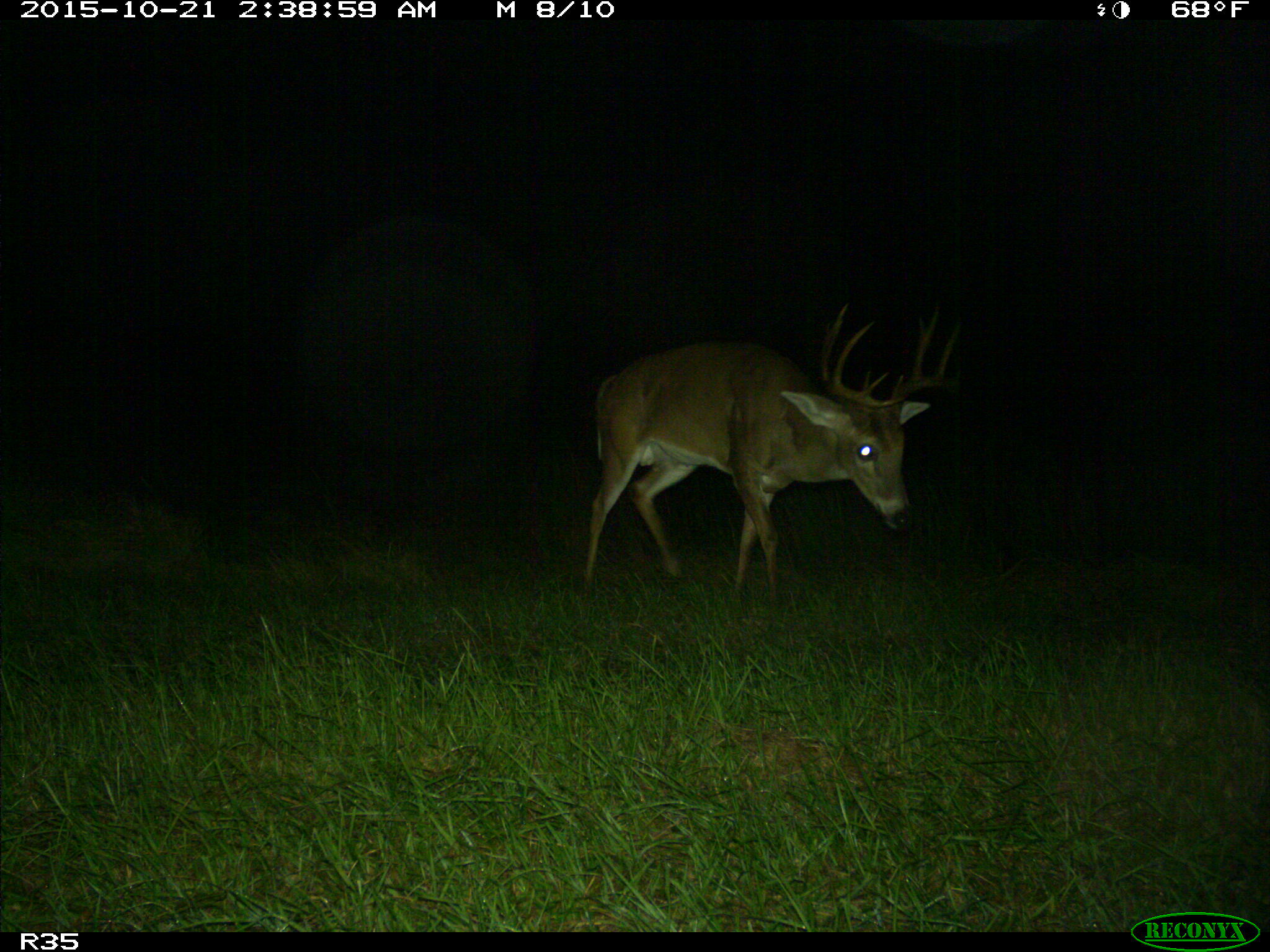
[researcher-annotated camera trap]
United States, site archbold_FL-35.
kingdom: Animalia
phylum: Chordata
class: Mammalia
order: Artiodactyla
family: Cervidae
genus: Odocoileus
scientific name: Odocoileus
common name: deer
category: unidentified deer